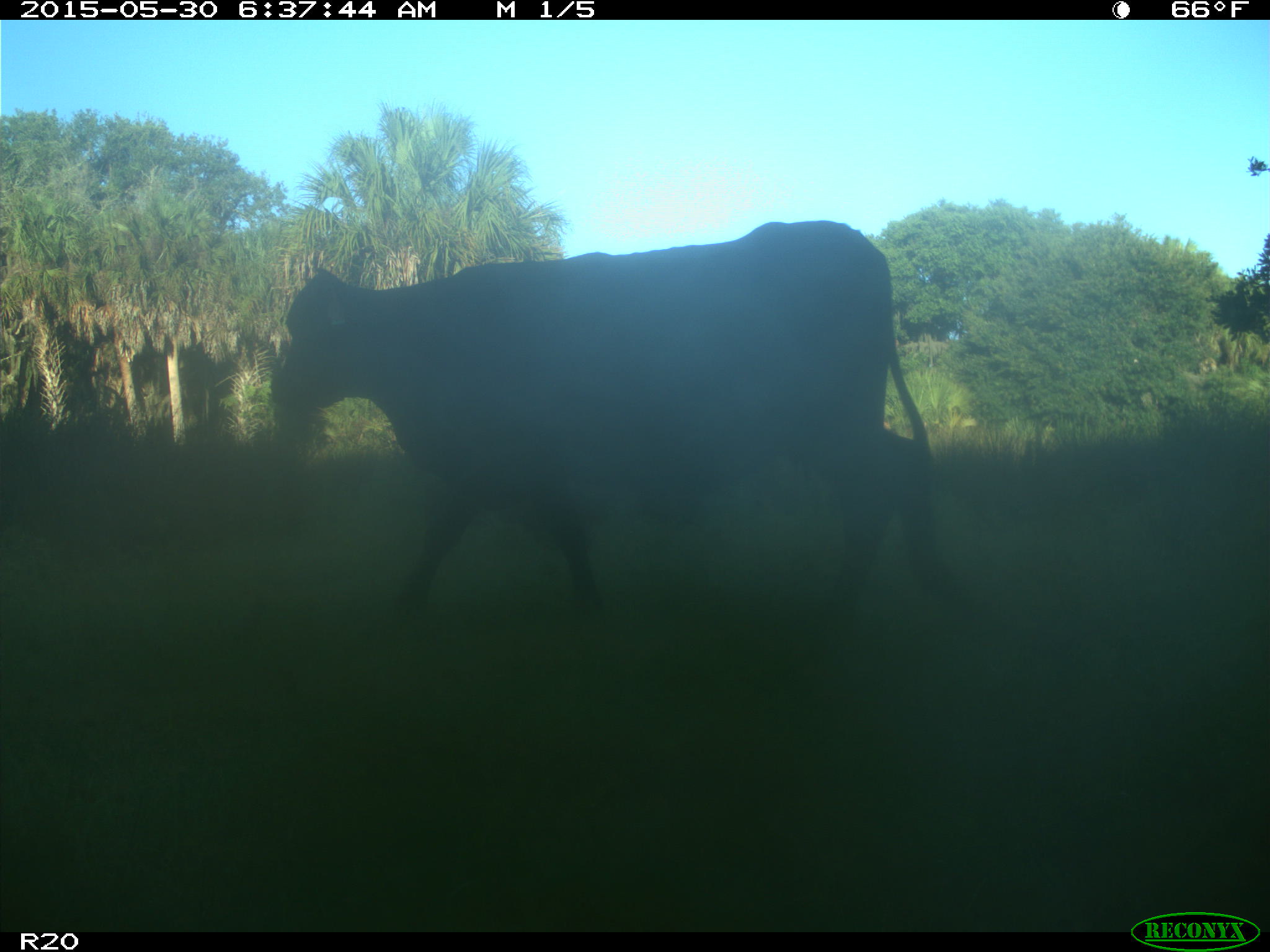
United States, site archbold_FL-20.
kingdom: Animalia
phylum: Chordata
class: Mammalia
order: Artiodactyla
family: Bovidae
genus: Bos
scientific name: Bos taurus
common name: domestic cow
Bos taurus (domestic cow).